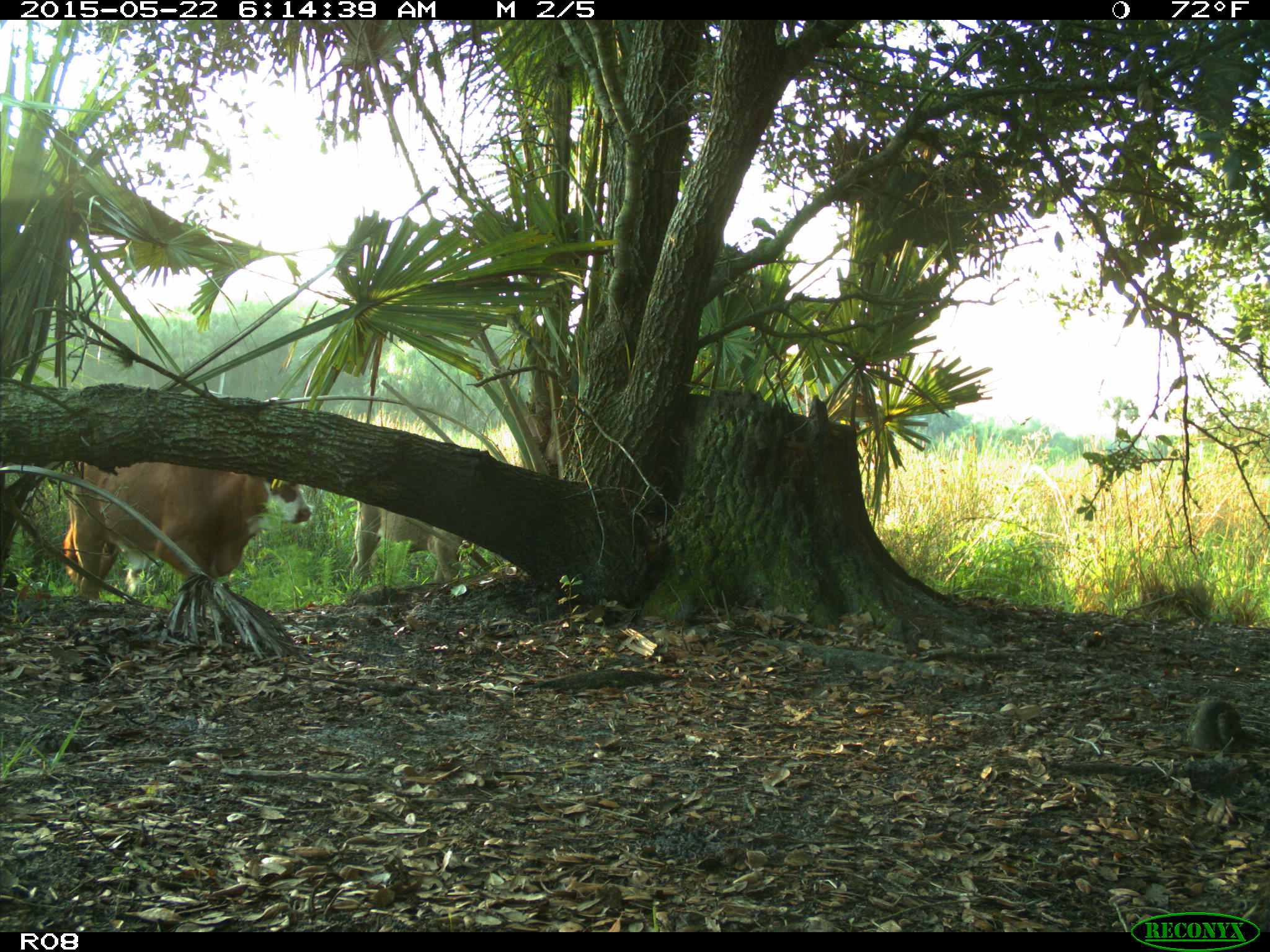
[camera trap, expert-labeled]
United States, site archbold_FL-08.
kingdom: Animalia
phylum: Chordata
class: Mammalia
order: Artiodactyla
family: Bovidae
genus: Bos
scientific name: Bos taurus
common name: domestic cow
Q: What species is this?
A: Bos taurus (domestic cow).